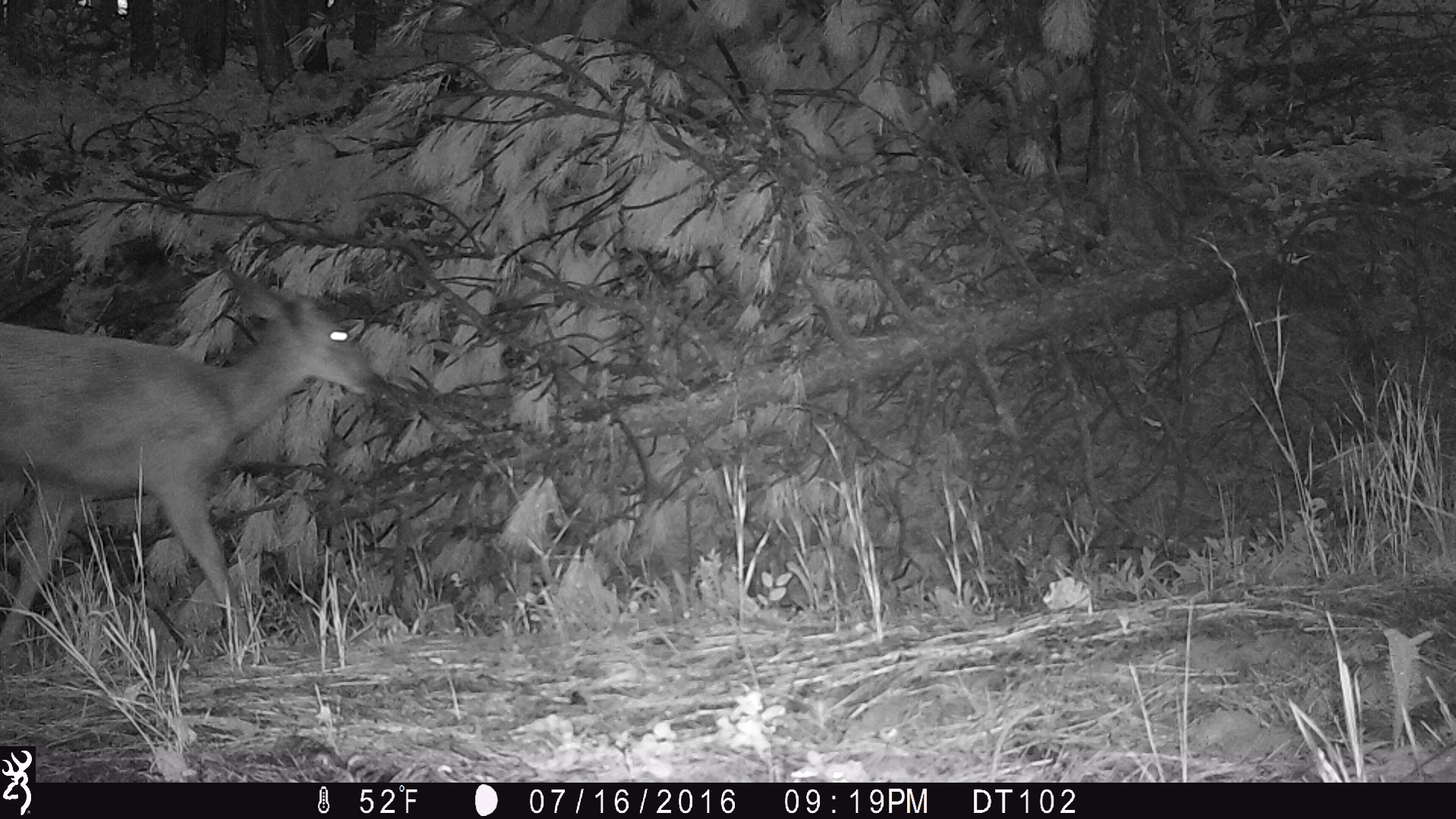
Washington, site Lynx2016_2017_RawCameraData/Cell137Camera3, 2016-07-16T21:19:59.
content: unidentified animal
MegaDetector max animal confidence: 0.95